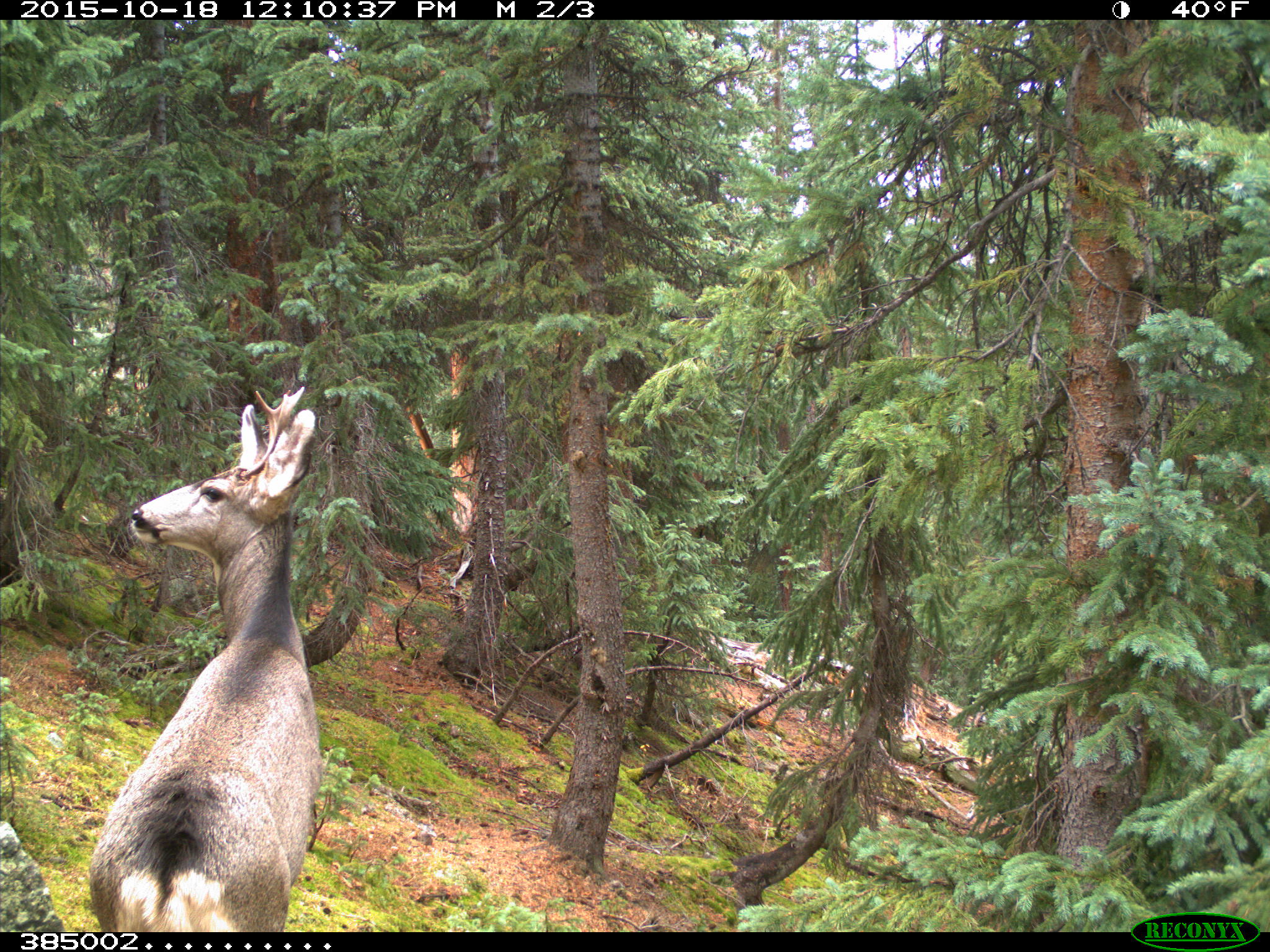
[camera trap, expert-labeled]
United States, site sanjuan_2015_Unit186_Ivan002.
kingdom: Animalia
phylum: Chordata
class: Mammalia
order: Artiodactyla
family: Cervidae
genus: Odocoileus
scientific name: Odocoileus hemionus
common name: mule deer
Odocoileus hemionus (mule deer).